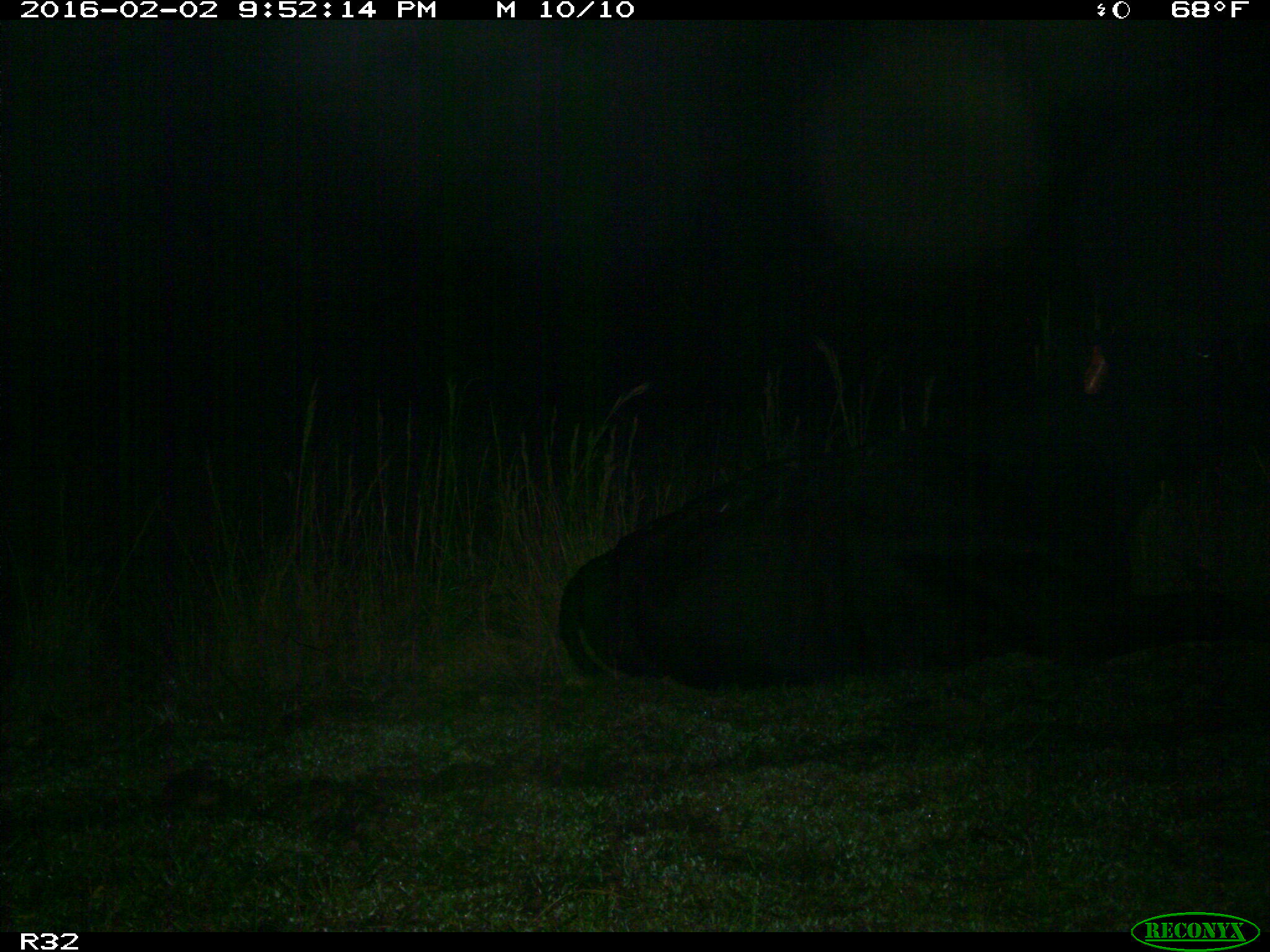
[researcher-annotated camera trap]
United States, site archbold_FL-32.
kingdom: Animalia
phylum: Chordata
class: Mammalia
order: Artiodactyla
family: Bovidae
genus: Bos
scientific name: Bos taurus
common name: domestic cow